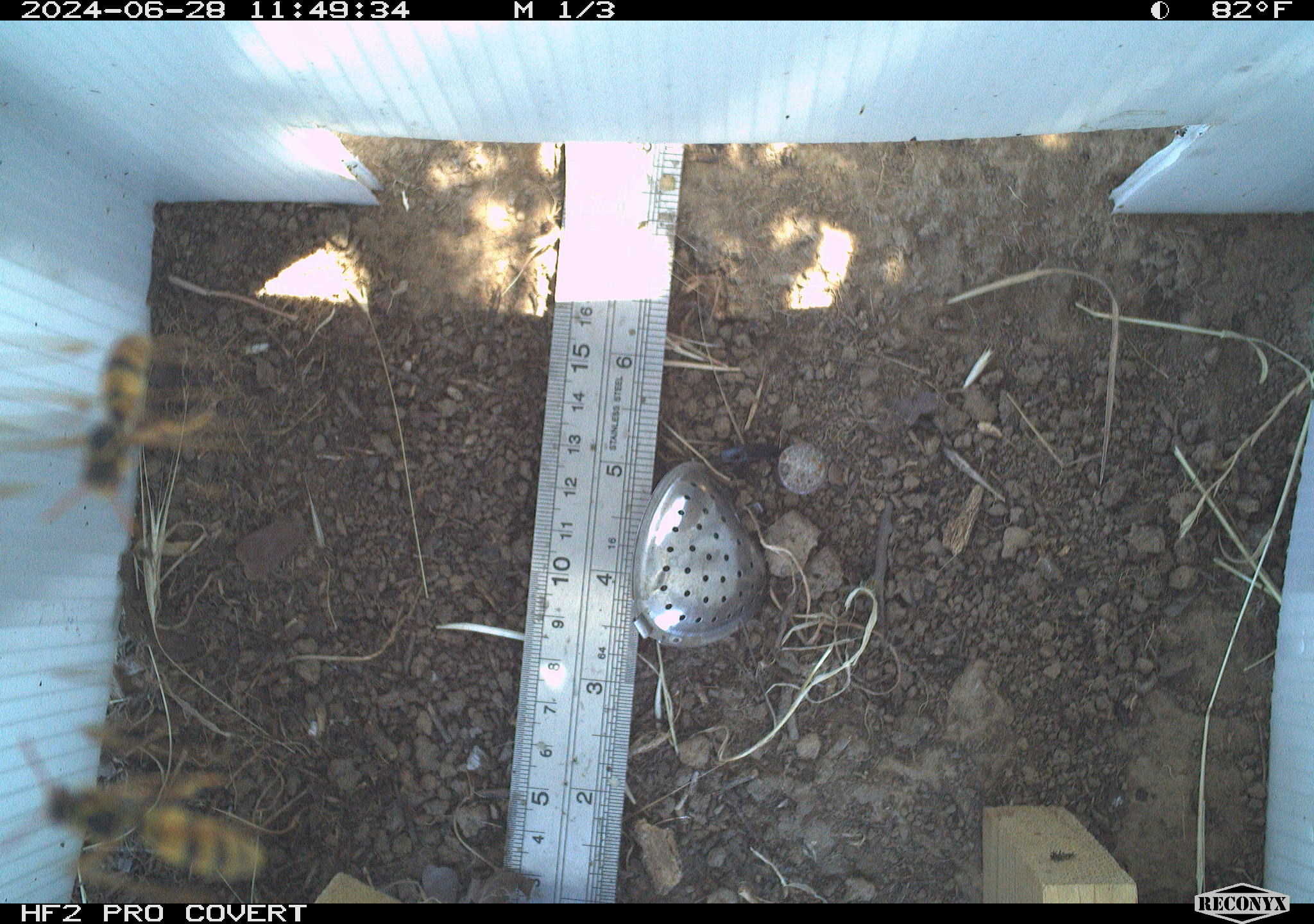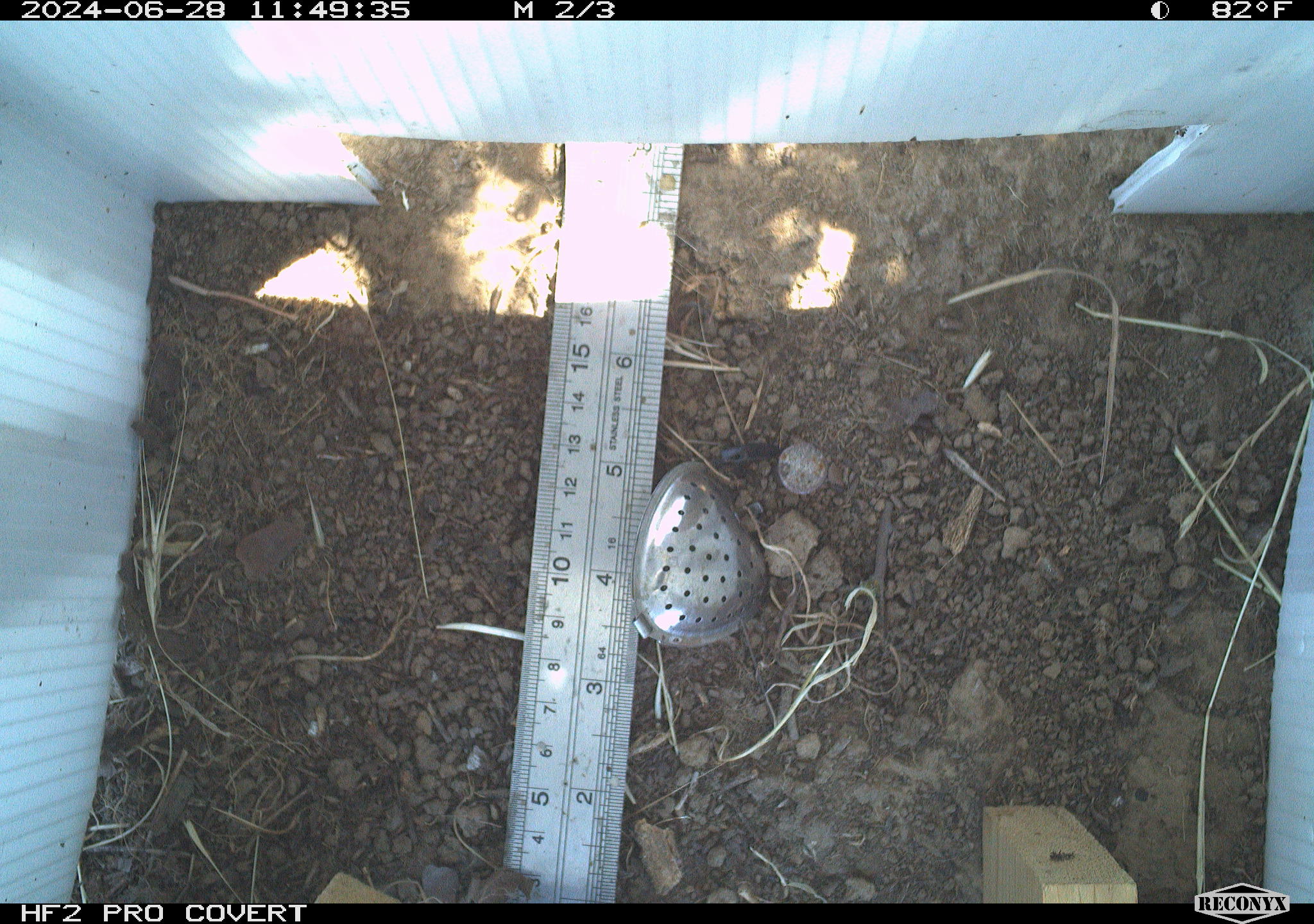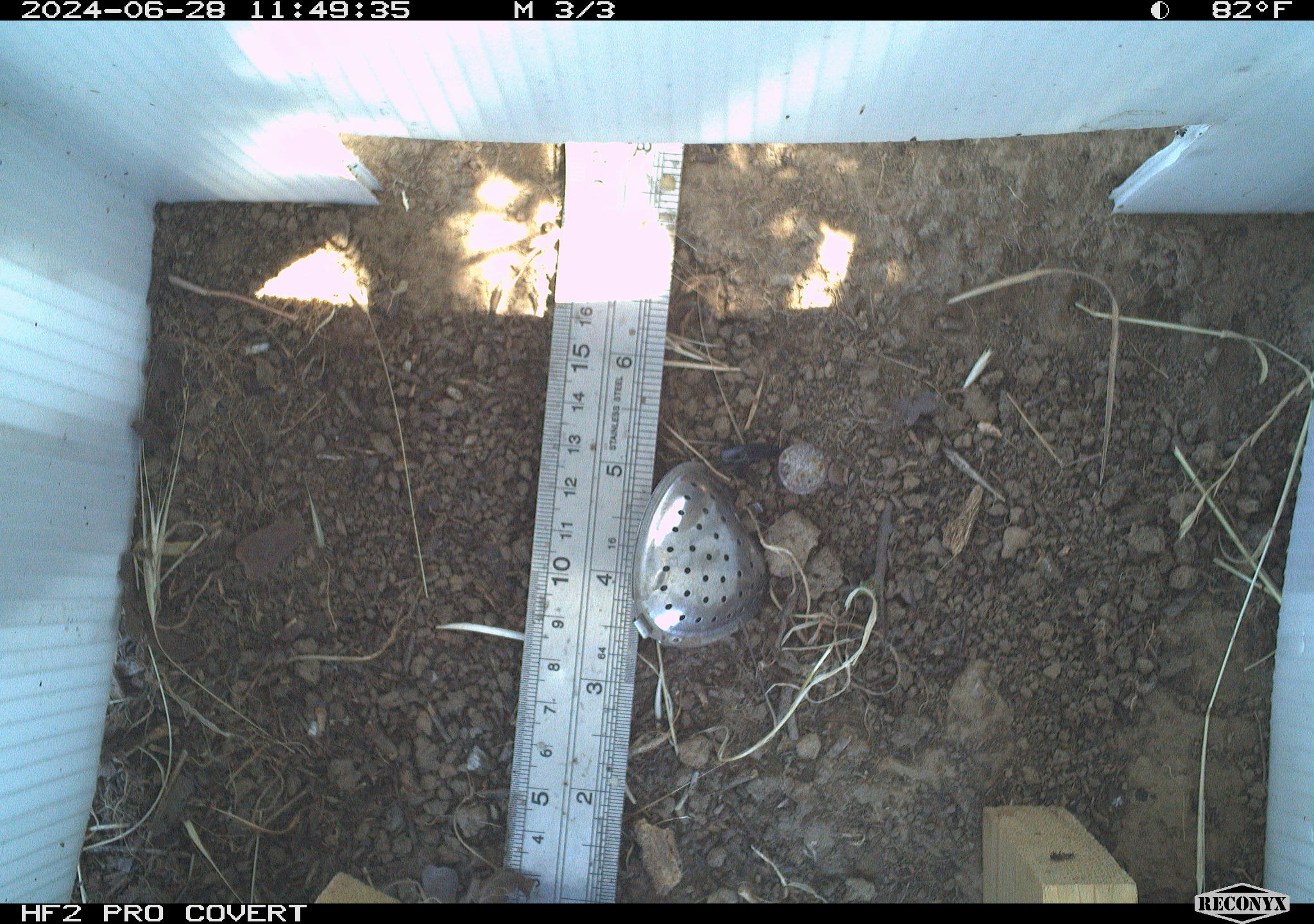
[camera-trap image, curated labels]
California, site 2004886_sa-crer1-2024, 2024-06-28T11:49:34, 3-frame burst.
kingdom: Animalia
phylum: Arthropoda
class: Insecta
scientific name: Insecta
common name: insect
Insect (Insecta).